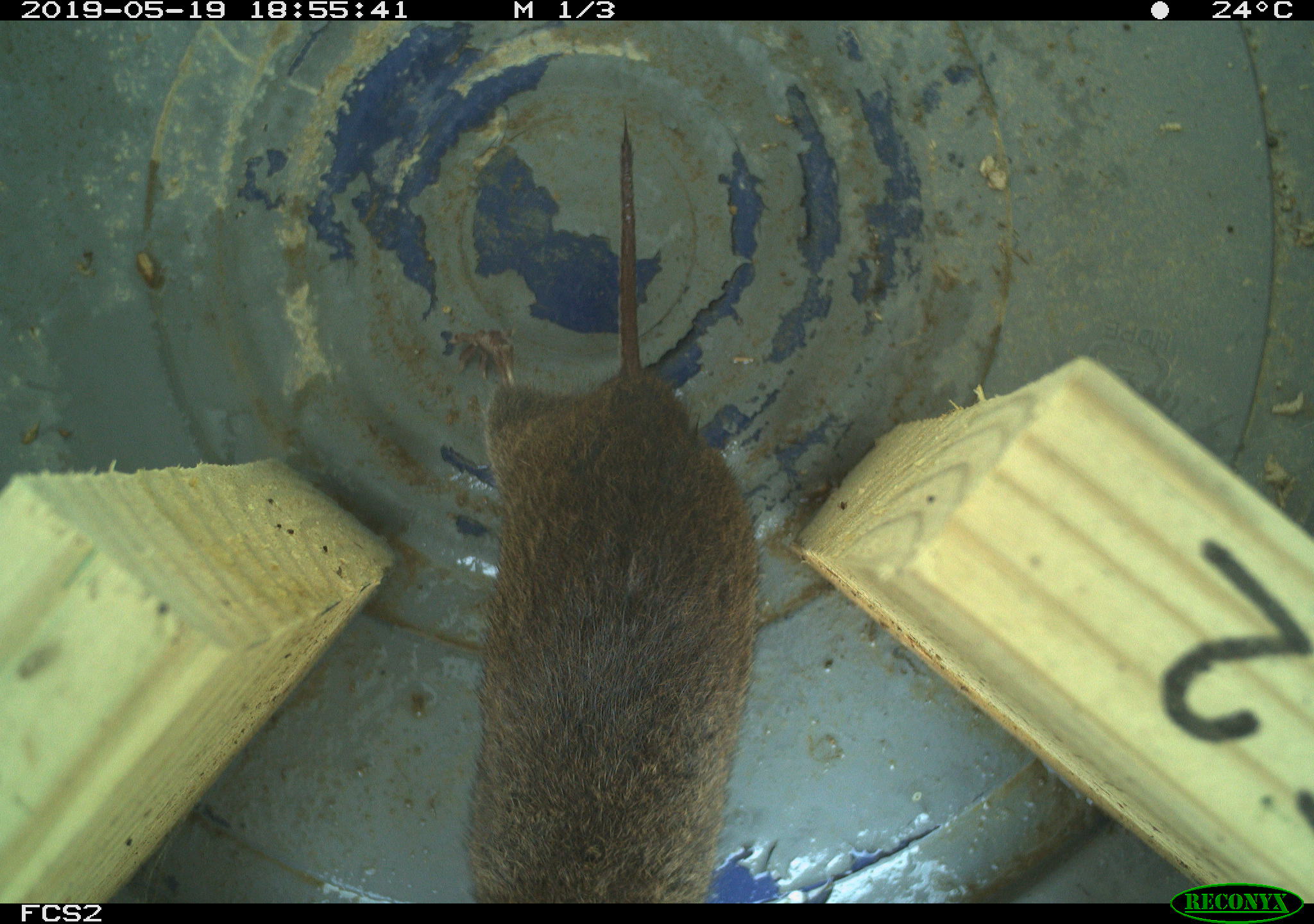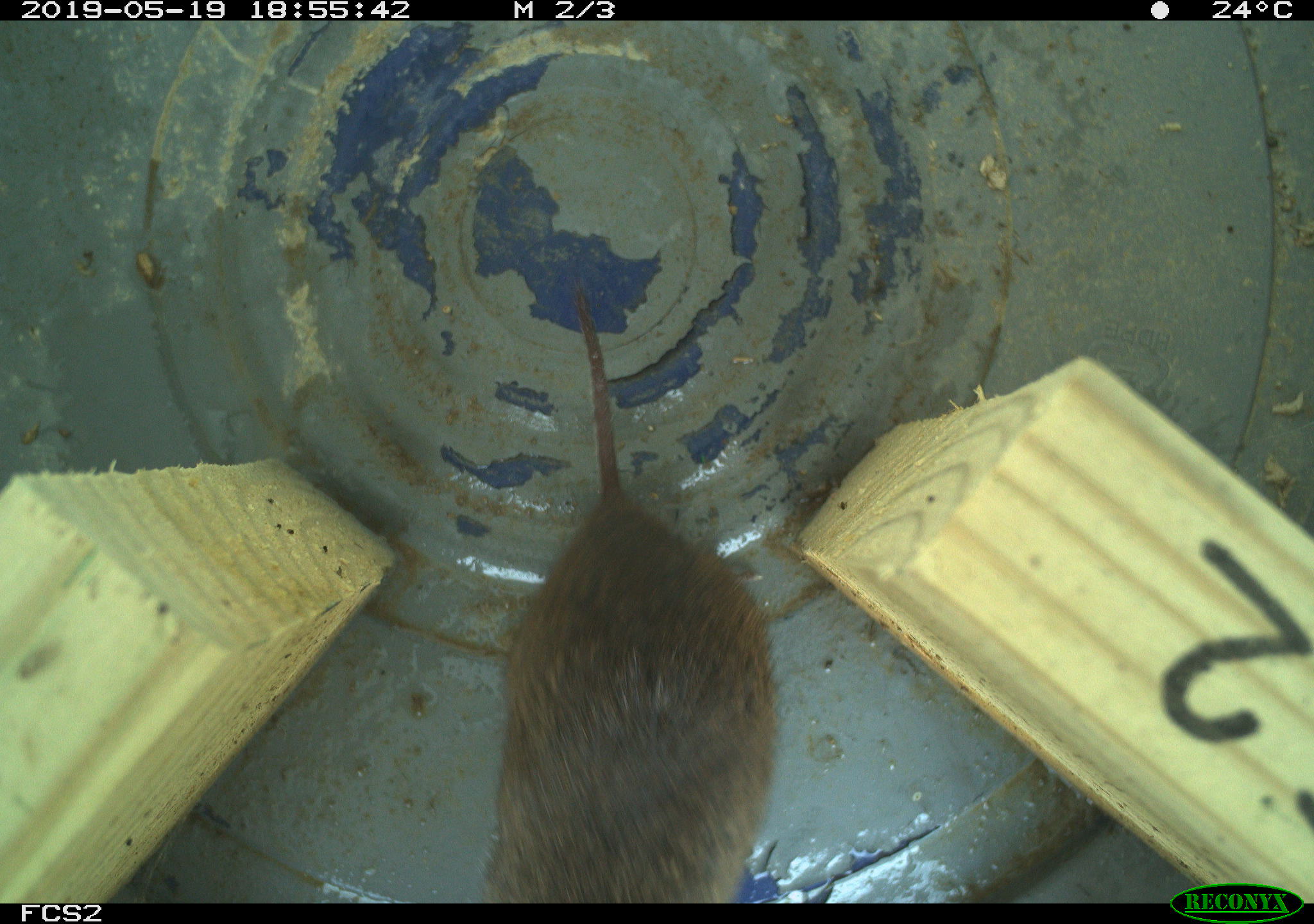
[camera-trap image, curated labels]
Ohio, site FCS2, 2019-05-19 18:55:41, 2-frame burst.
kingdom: Animalia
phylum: Chordata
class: Mammalia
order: Rodentia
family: Cricetidae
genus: Microtus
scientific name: Microtus pennsylvanicus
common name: meadow vole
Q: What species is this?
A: Meadow vole (Microtus pennsylvanicus).